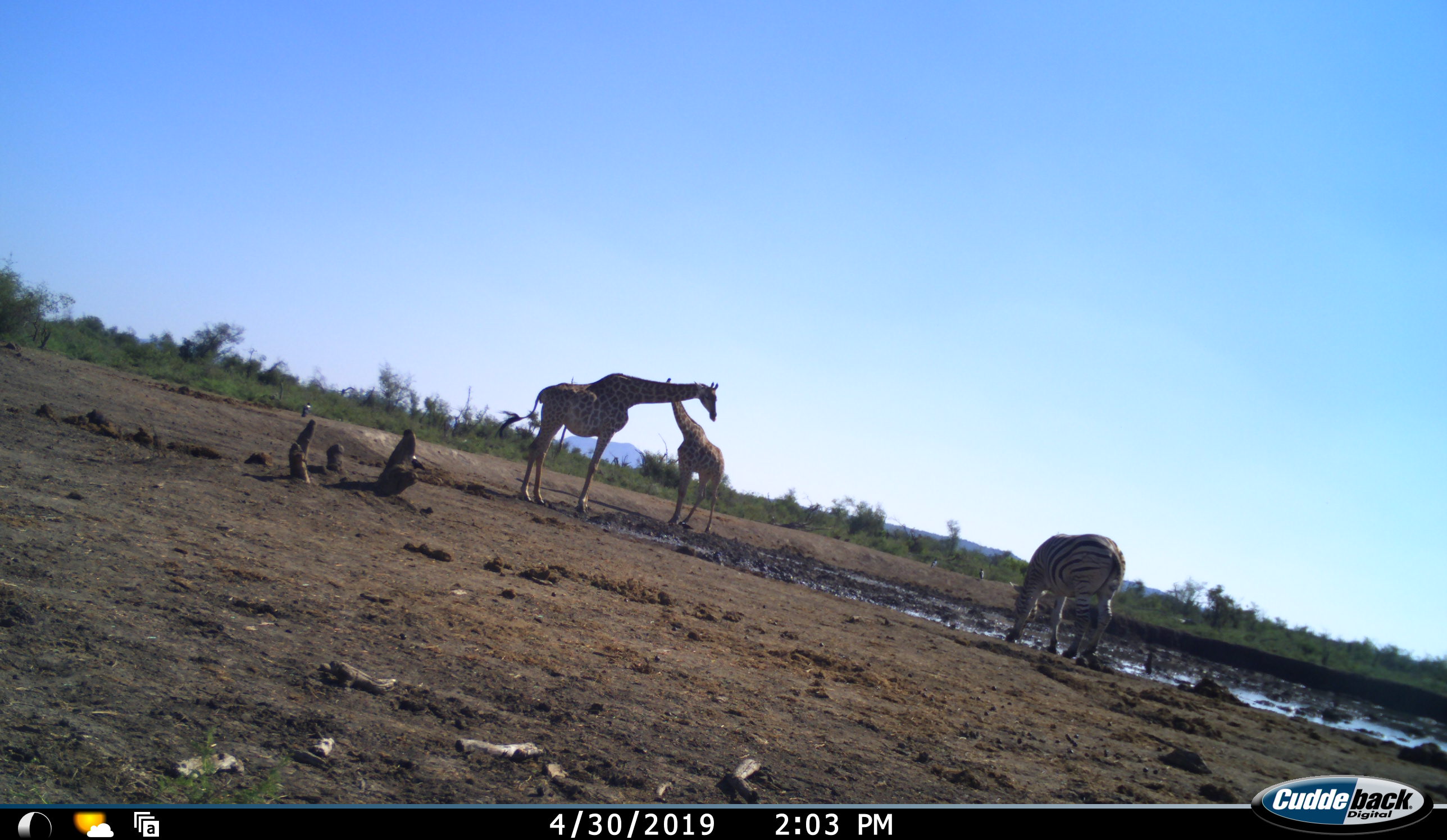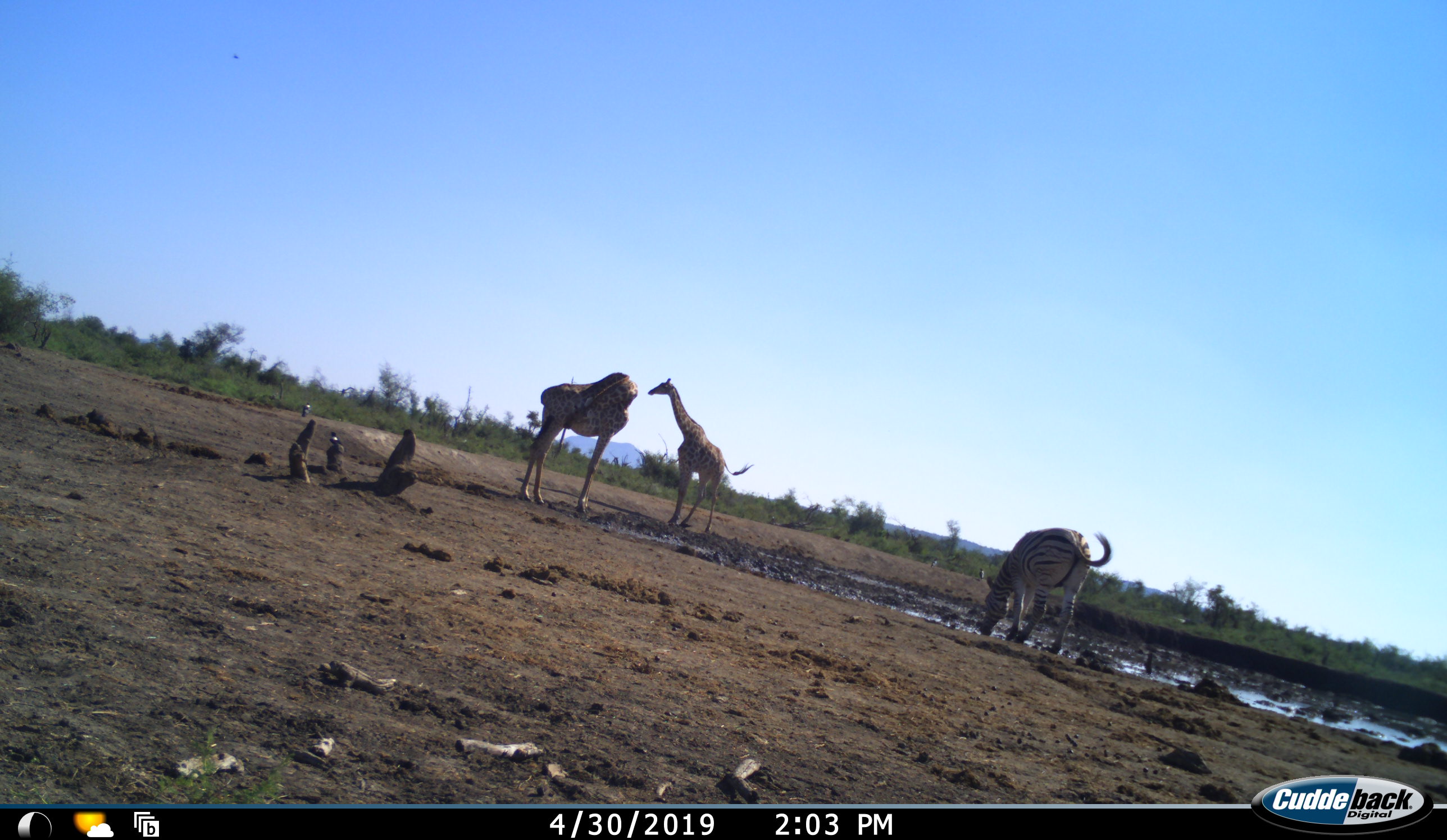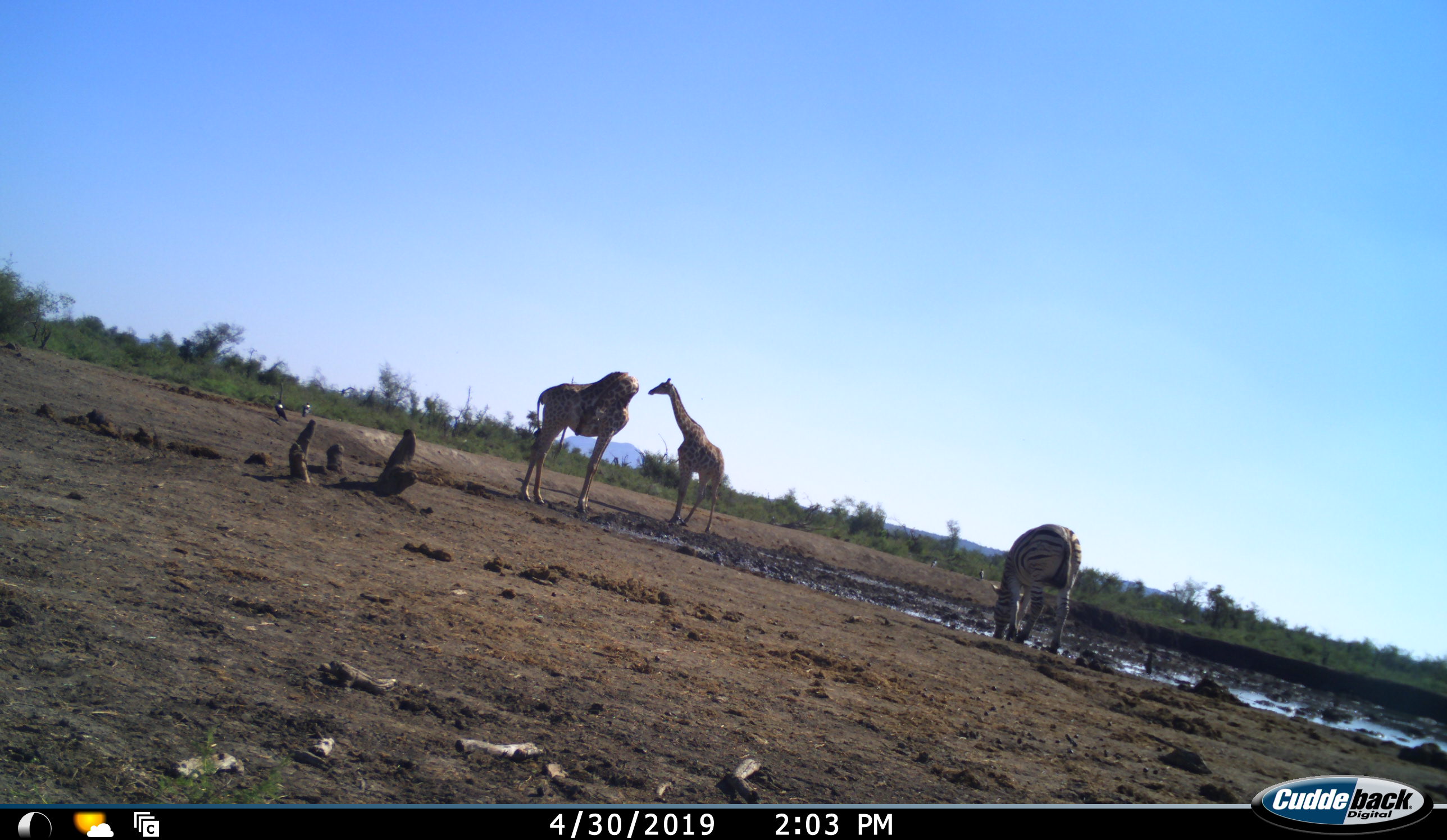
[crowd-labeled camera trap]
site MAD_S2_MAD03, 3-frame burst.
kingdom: Animalia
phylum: Chordata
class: Mammalia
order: Artiodactyla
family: Giraffidae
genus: Giraffa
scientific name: Giraffa camelopardalis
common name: giraffe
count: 2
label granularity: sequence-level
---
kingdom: Animalia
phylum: Chordata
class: Mammalia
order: Perissodactyla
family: Equidae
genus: Equus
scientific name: Equus quagga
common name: plains zebra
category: zebraplains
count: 1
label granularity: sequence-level